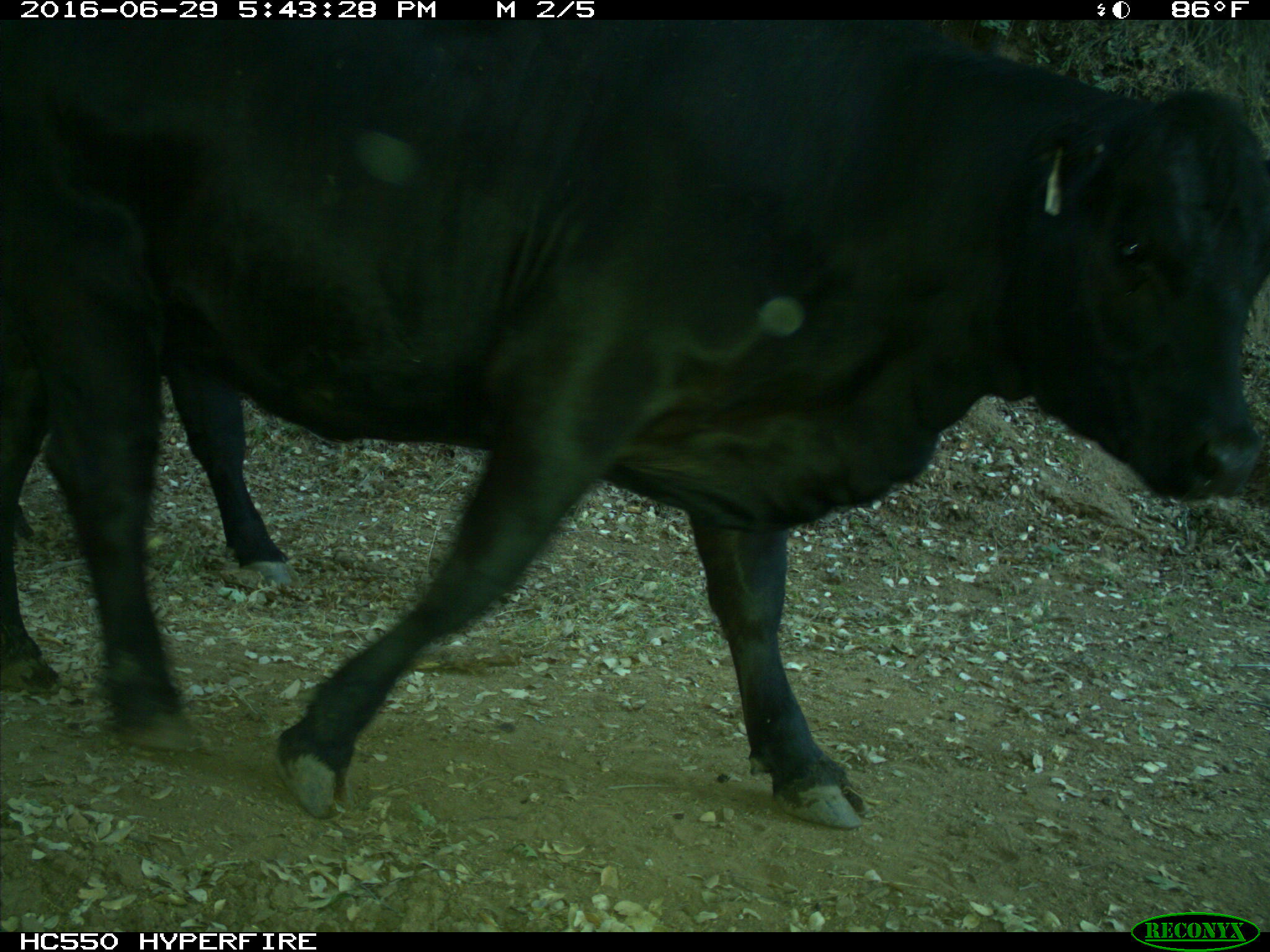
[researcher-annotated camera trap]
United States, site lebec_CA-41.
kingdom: Animalia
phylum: Chordata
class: Mammalia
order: Artiodactyla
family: Bovidae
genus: Bos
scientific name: Bos taurus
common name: domestic cow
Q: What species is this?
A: Bos taurus (domestic cow).